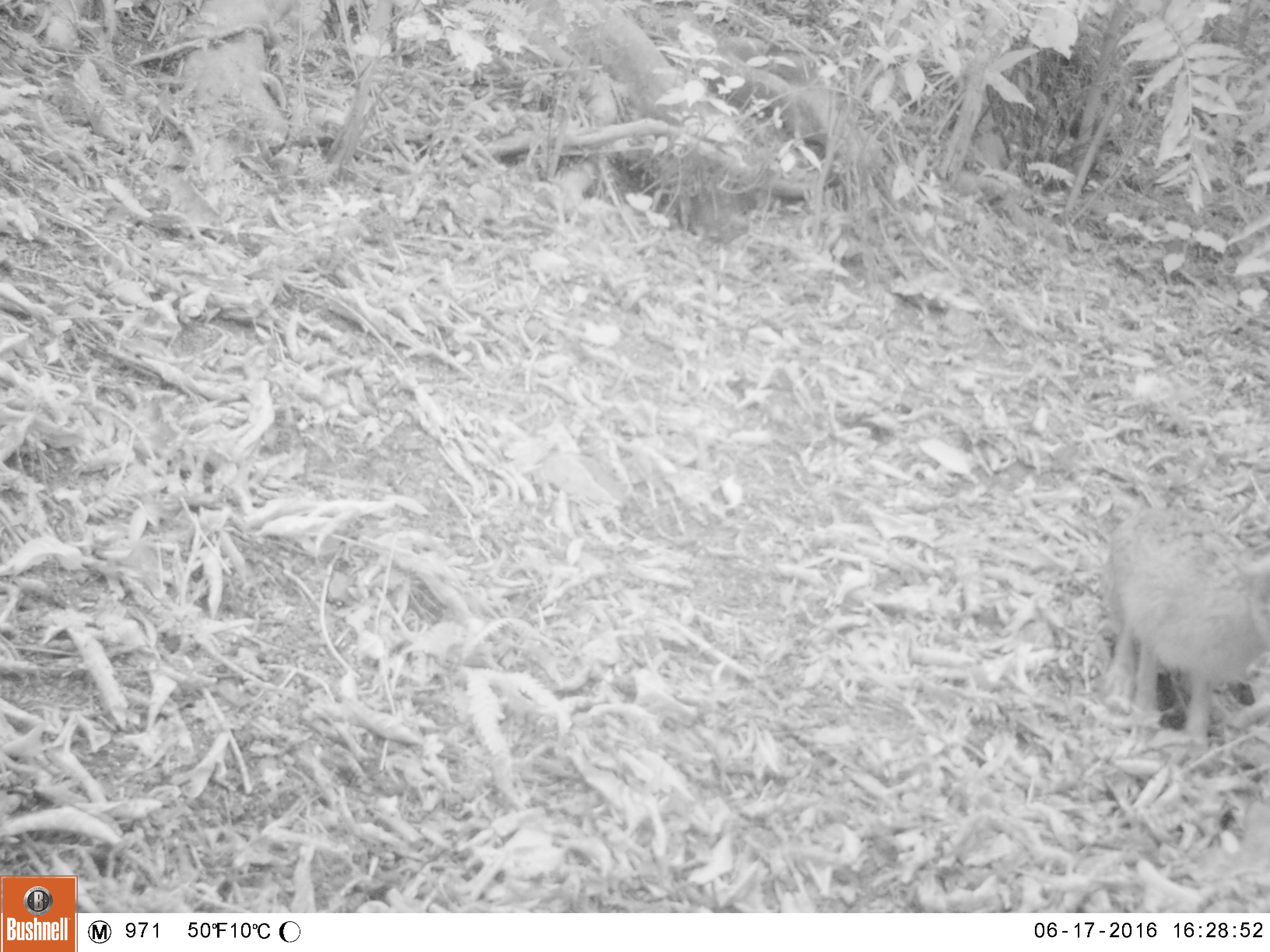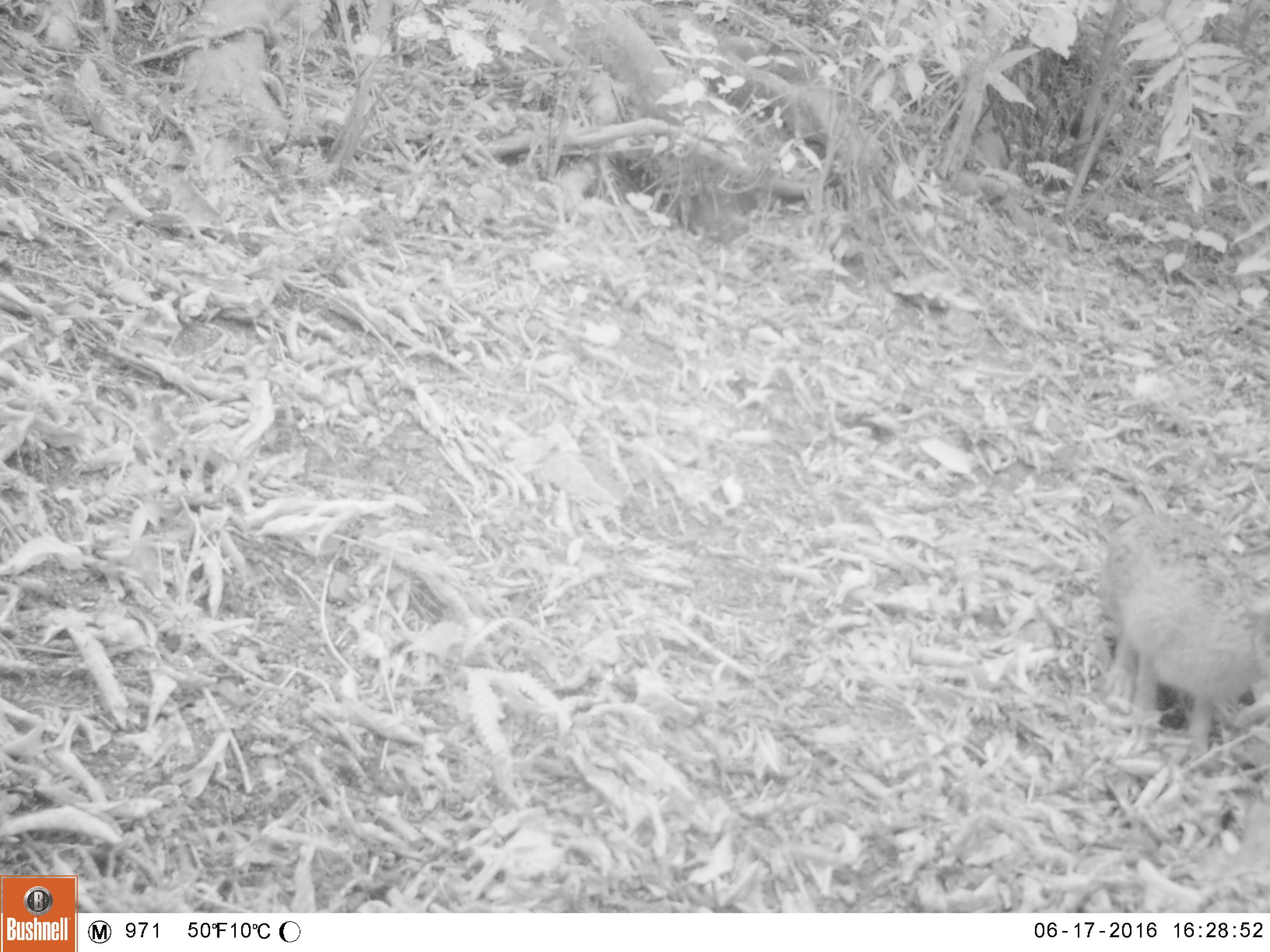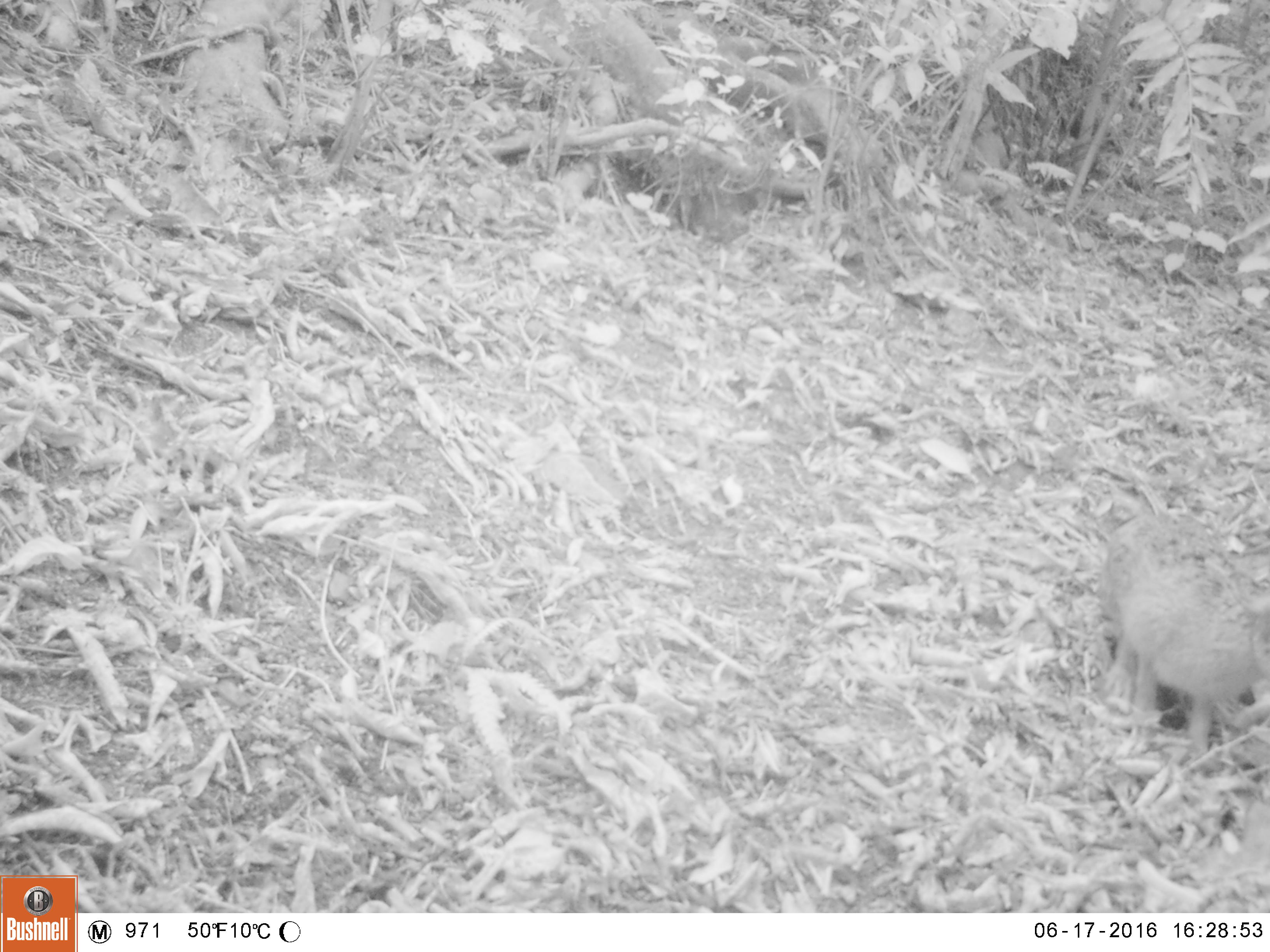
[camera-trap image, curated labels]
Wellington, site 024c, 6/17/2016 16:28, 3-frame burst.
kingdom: Animalia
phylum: Chordata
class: Mammalia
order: Lagomorpha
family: Leporidae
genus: Lepus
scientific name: Lepus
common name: hare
Hare (Lepus).